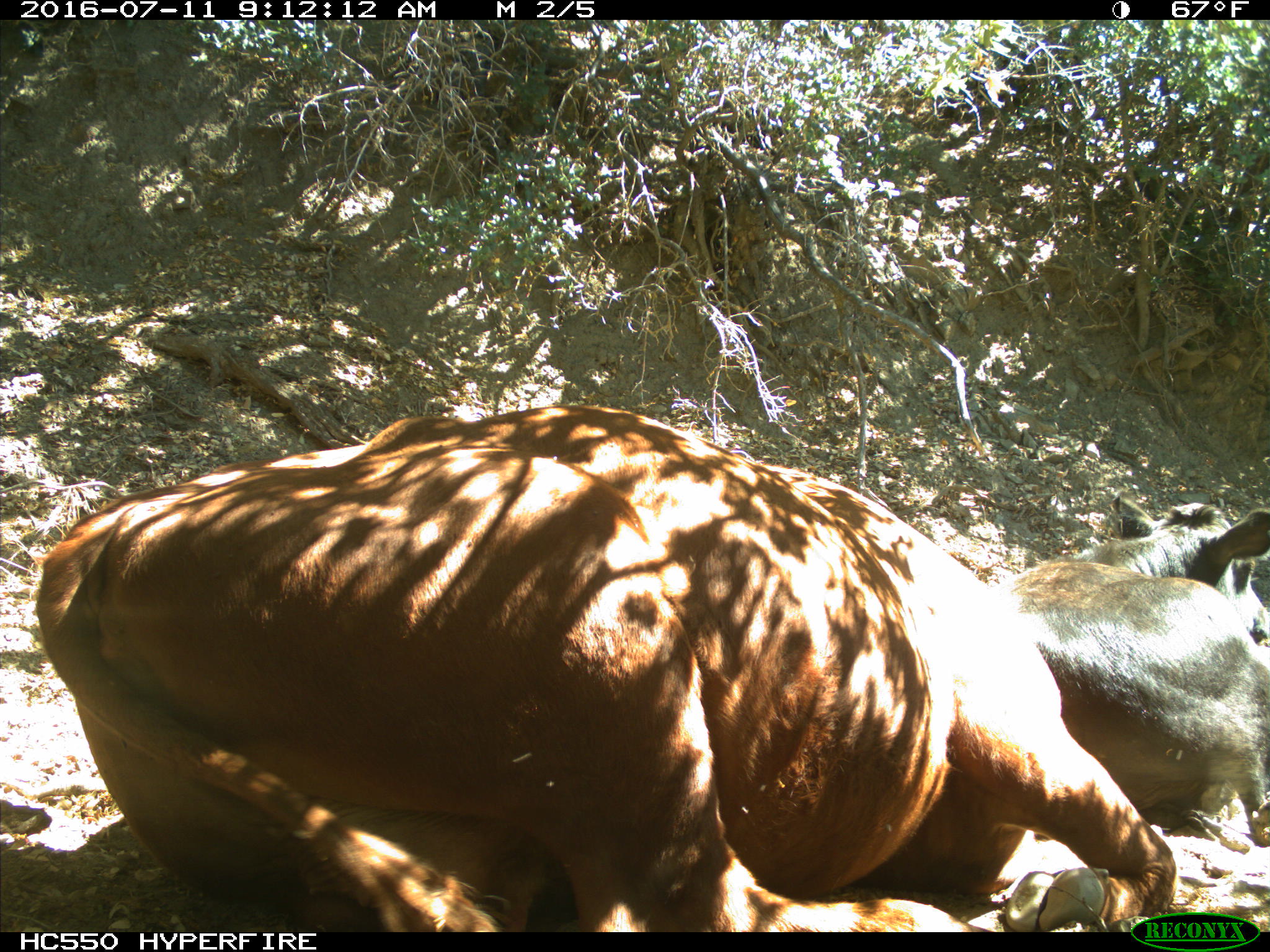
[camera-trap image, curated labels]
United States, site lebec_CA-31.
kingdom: Animalia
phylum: Chordata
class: Mammalia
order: Artiodactyla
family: Bovidae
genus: Bos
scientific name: Bos taurus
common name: domestic cow